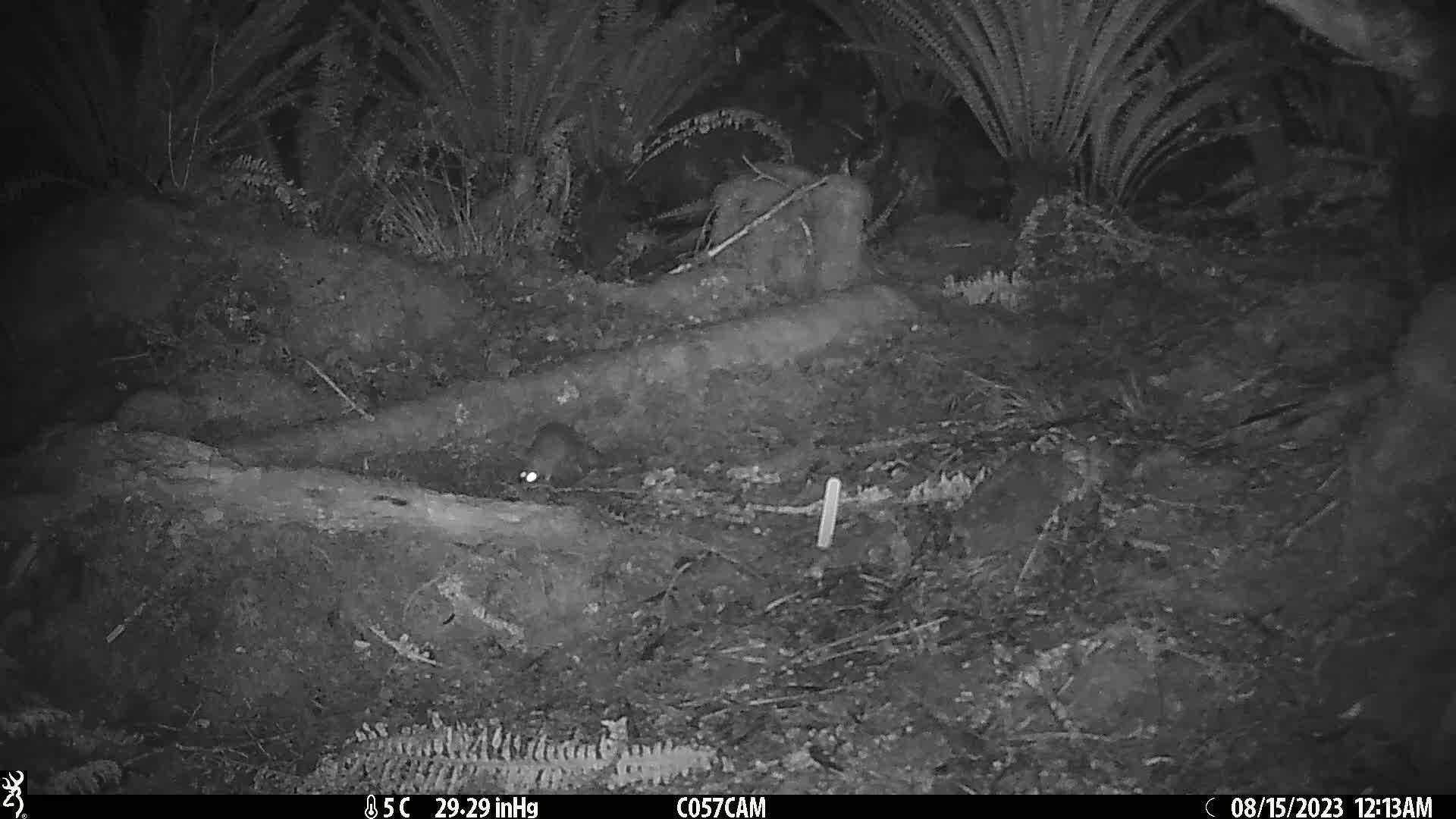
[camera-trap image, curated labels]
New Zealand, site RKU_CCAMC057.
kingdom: Animalia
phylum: Chordata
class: Mammalia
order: Rodentia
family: Muridae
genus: Rattus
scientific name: Rattus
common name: rat